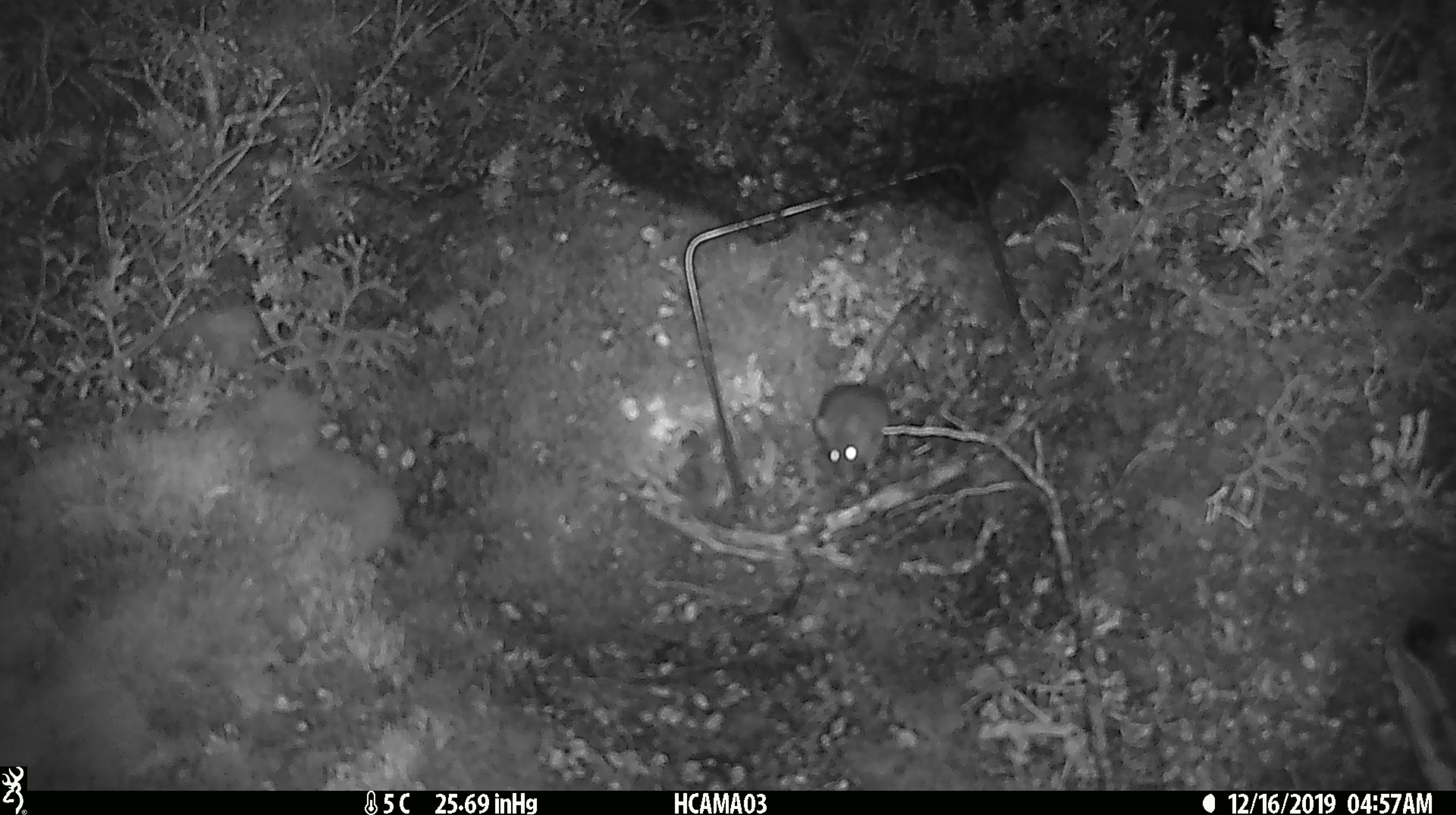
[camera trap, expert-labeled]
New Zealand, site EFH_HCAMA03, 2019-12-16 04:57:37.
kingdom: Animalia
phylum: Chordata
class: Mammalia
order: Rodentia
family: Muridae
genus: Mus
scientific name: Mus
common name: mouse